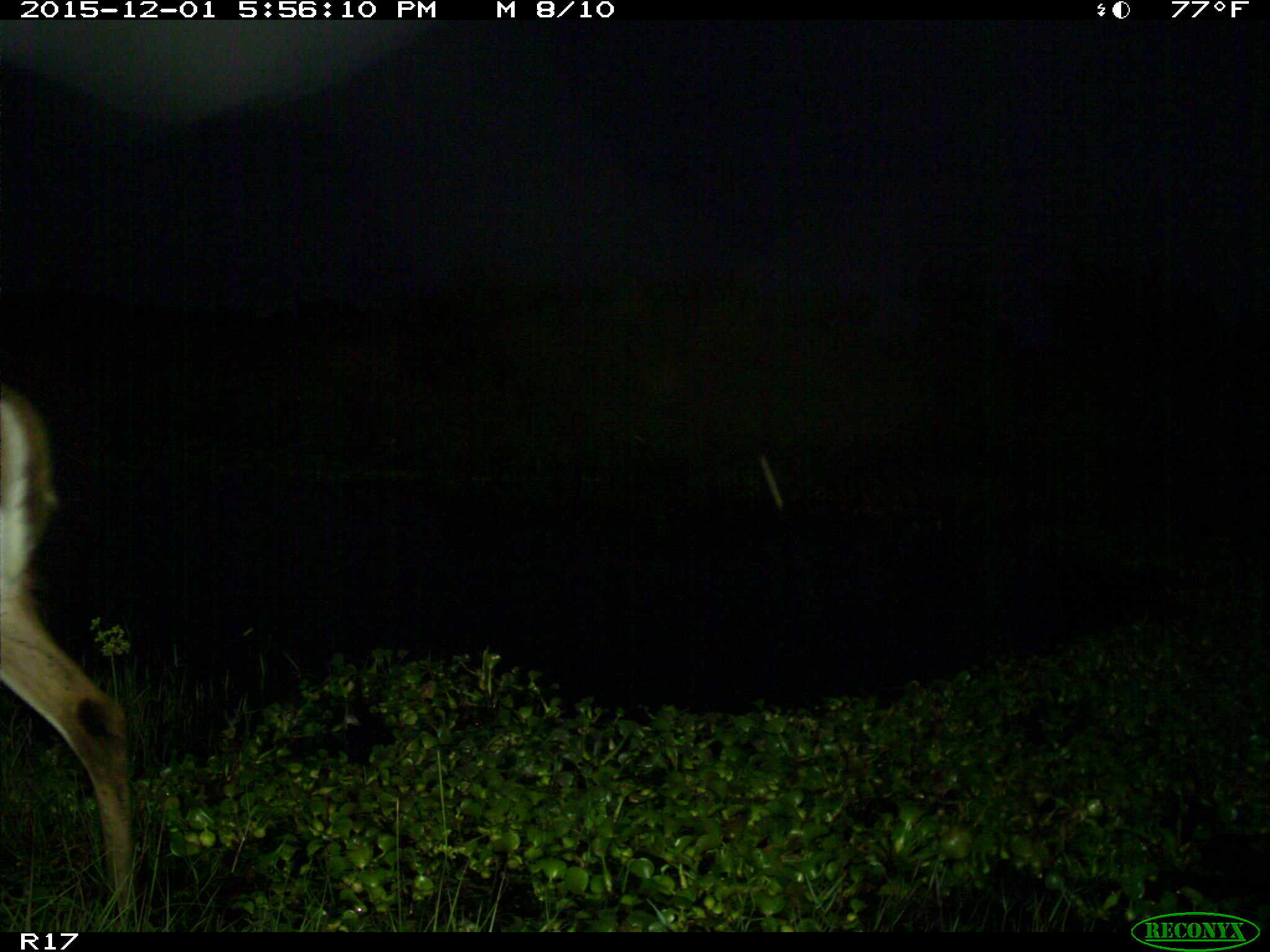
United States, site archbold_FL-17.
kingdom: Animalia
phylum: Chordata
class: Mammalia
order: Artiodactyla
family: Cervidae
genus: Odocoileus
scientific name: Odocoileus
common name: deer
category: unidentified deer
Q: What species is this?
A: Unidentified deer (deer) (Odocoileus).